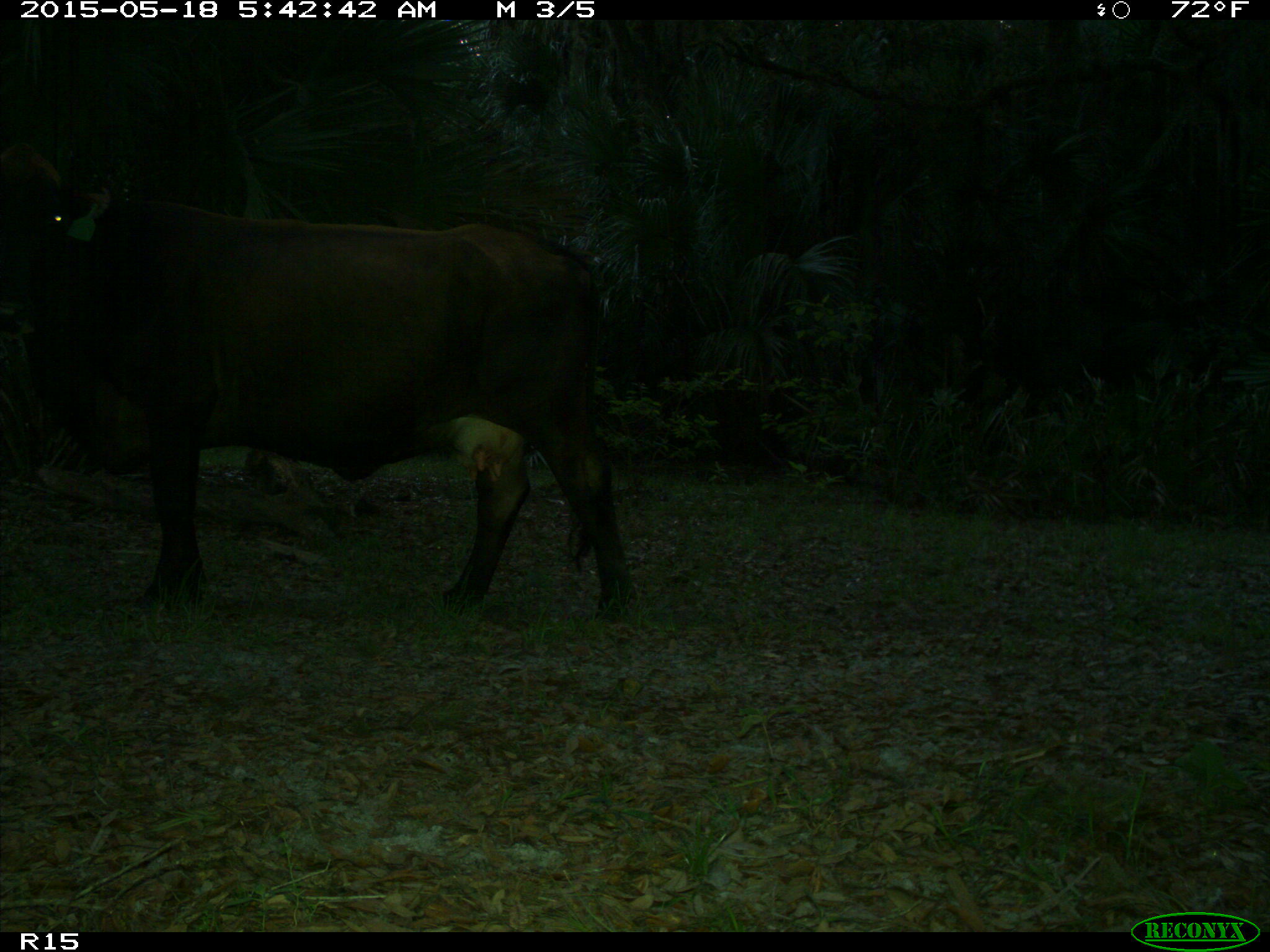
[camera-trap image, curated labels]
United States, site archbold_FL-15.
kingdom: Animalia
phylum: Chordata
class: Mammalia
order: Artiodactyla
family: Bovidae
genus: Bos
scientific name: Bos taurus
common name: domestic cow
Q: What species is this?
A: Bos taurus (domestic cow).